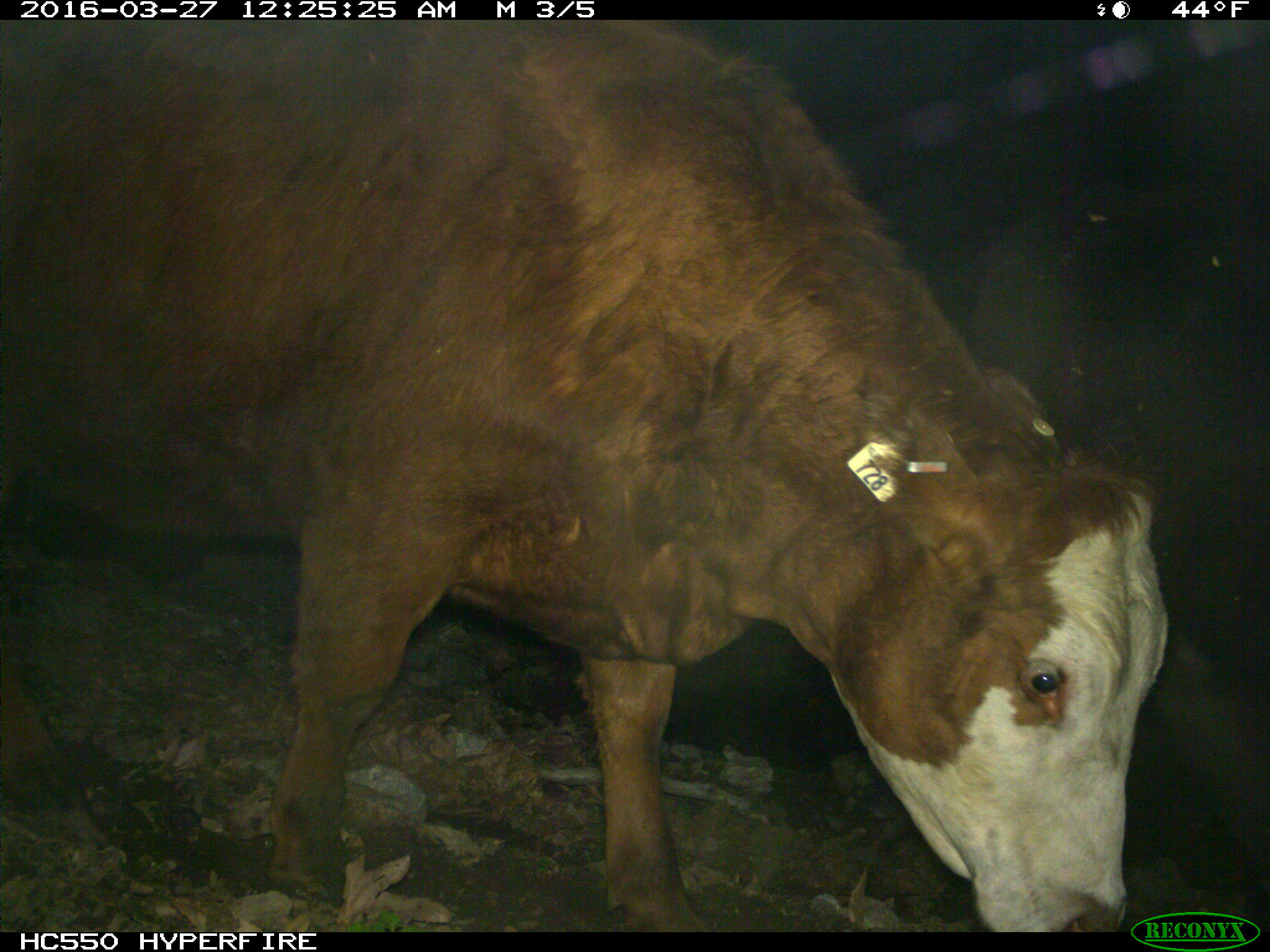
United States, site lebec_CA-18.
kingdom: Animalia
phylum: Chordata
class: Mammalia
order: Artiodactyla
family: Bovidae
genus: Bos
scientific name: Bos taurus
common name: domestic cow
Bos taurus (domestic cow).